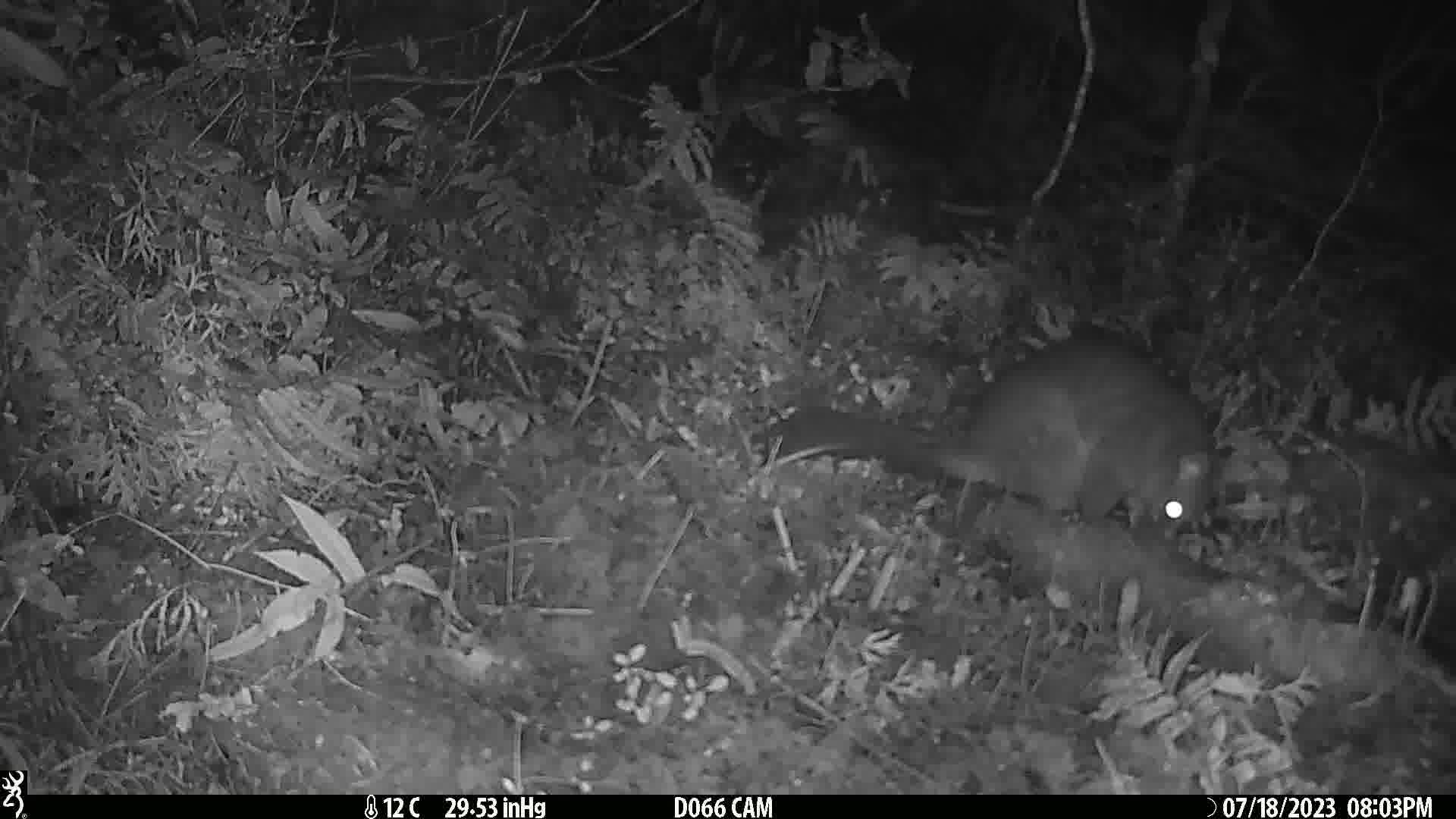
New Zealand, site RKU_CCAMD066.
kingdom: Animalia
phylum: Chordata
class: Mammalia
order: Diprotodontia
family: Phalangeridae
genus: Trichosurus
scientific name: Trichosurus vulpecula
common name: common brushtail possum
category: possum